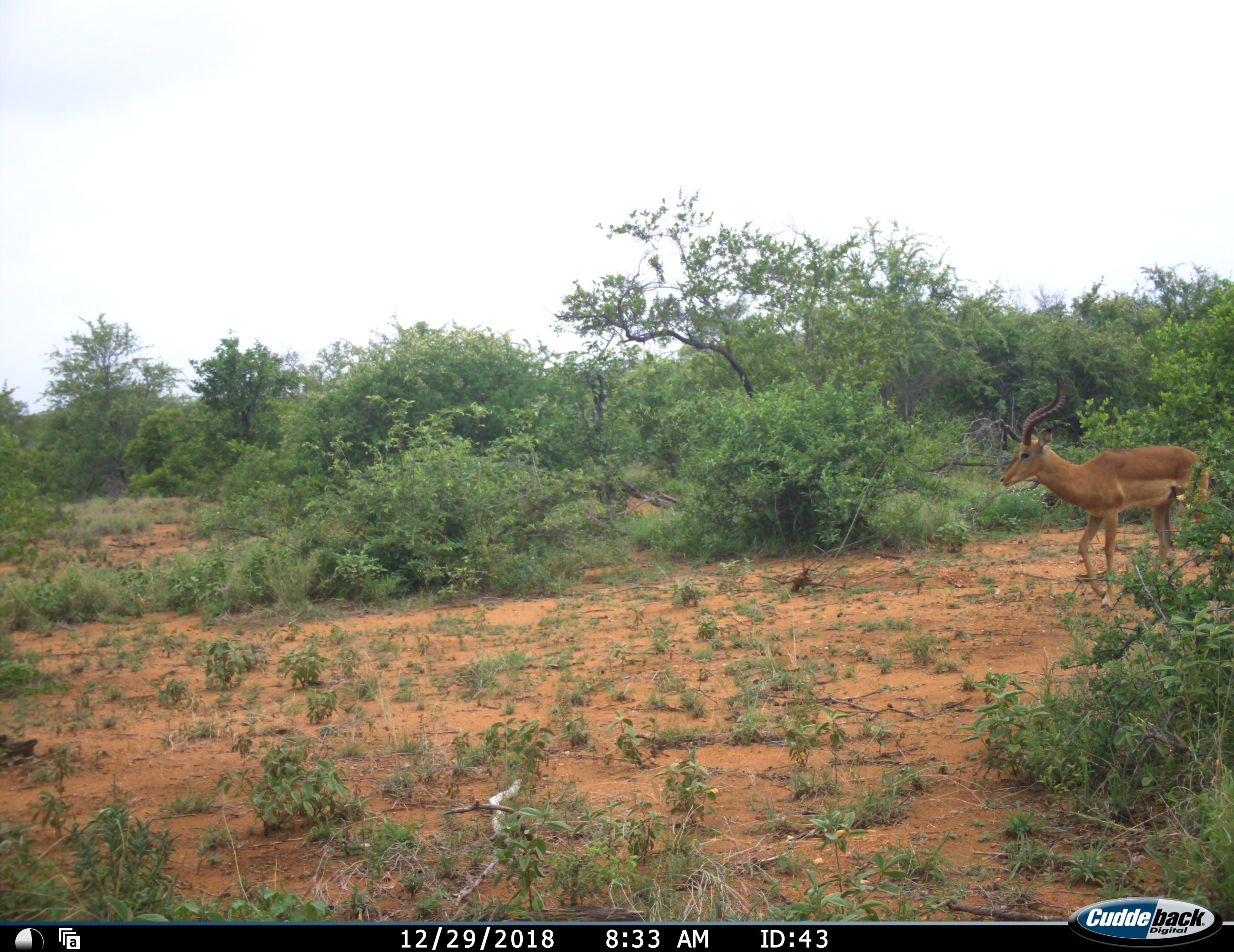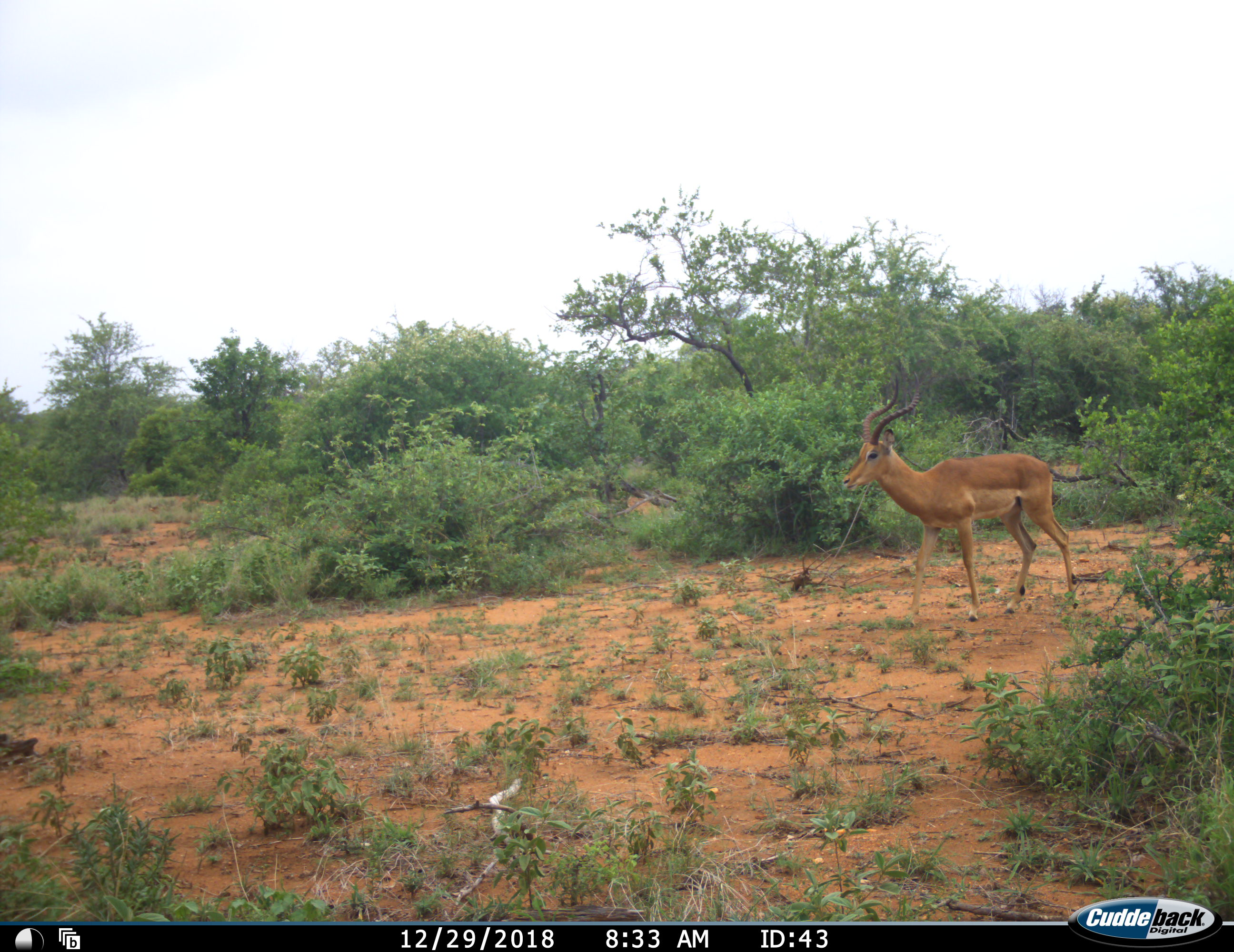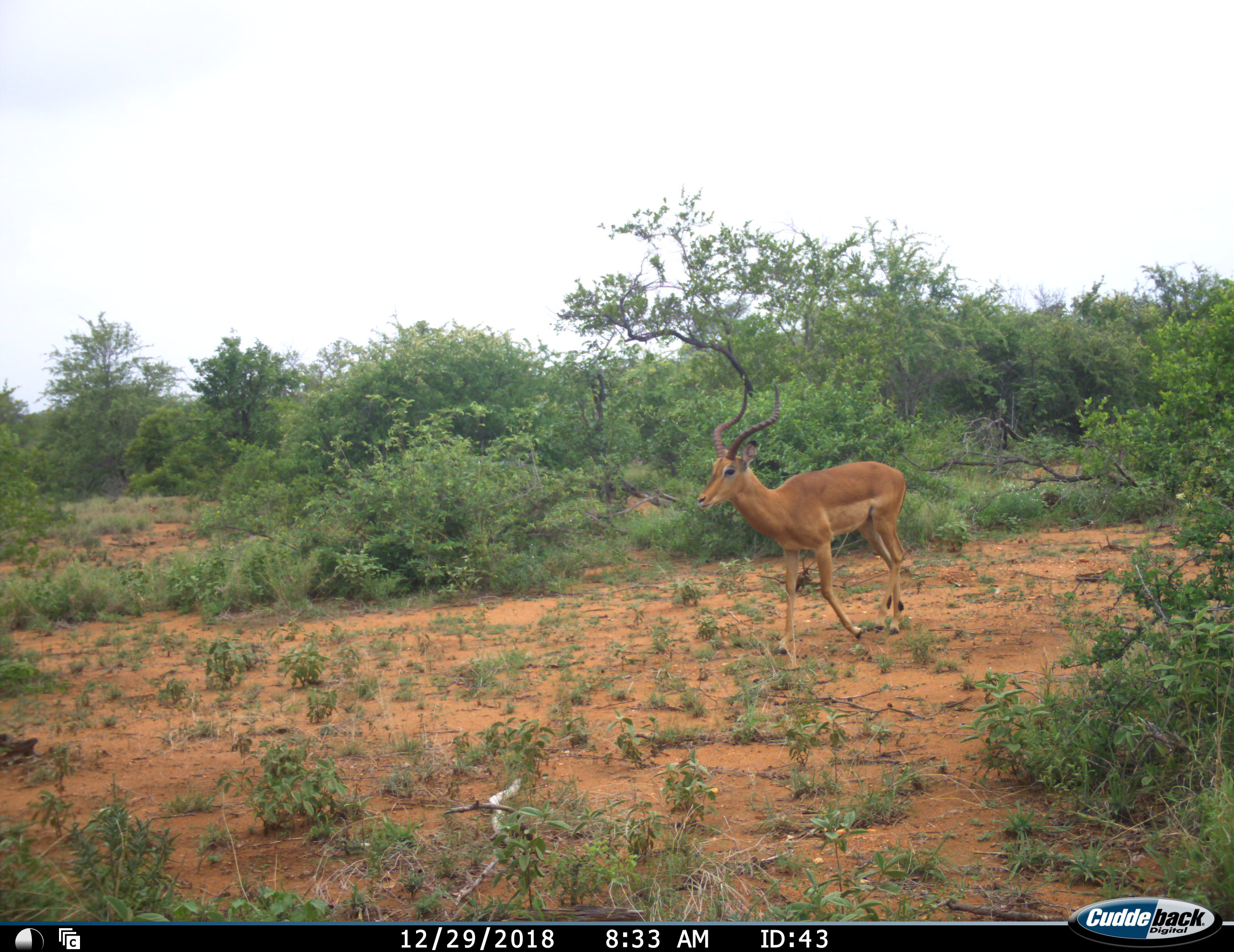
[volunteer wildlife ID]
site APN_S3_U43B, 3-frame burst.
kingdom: Animalia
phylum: Chordata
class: Mammalia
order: Artiodactyla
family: Bovidae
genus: Aepyceros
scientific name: Aepyceros melampus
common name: impala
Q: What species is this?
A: Impala (Aepyceros melampus).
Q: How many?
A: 1.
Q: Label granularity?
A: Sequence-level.